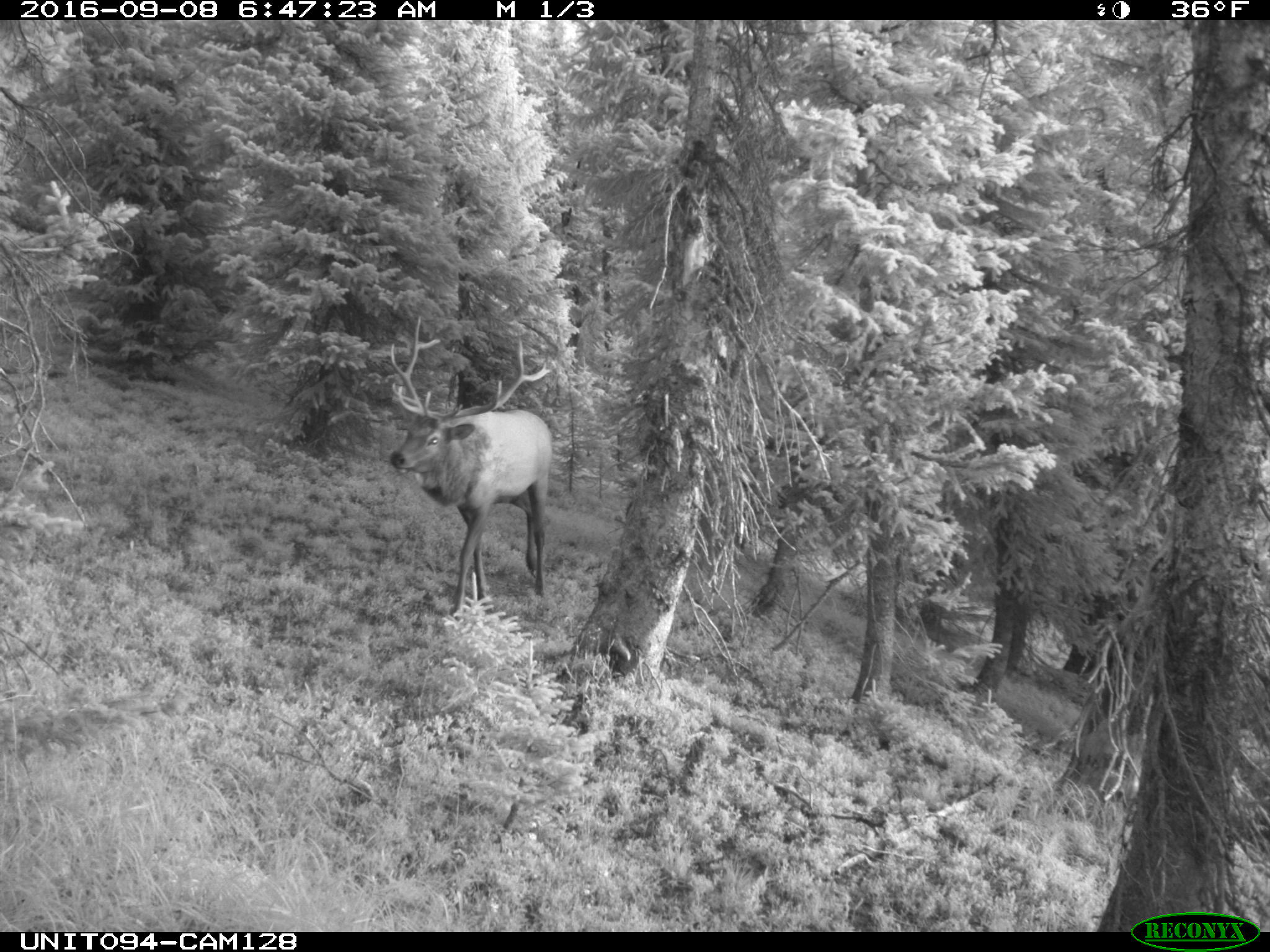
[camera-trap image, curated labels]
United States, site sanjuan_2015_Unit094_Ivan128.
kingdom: Animalia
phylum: Chordata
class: Mammalia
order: Artiodactyla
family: Cervidae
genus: Cervus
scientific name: Cervus elaphus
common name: red deer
Cervus elaphus (red deer).